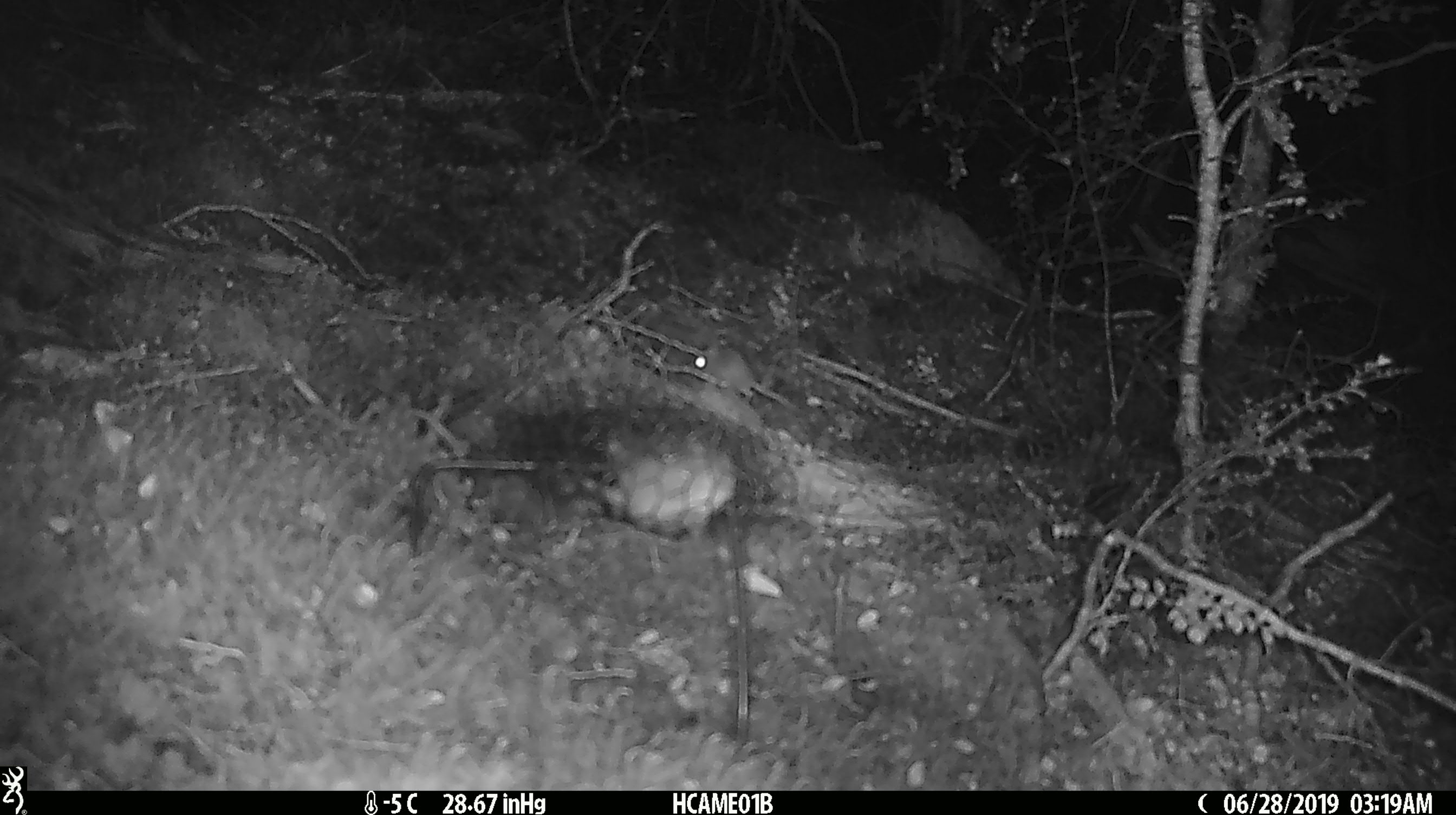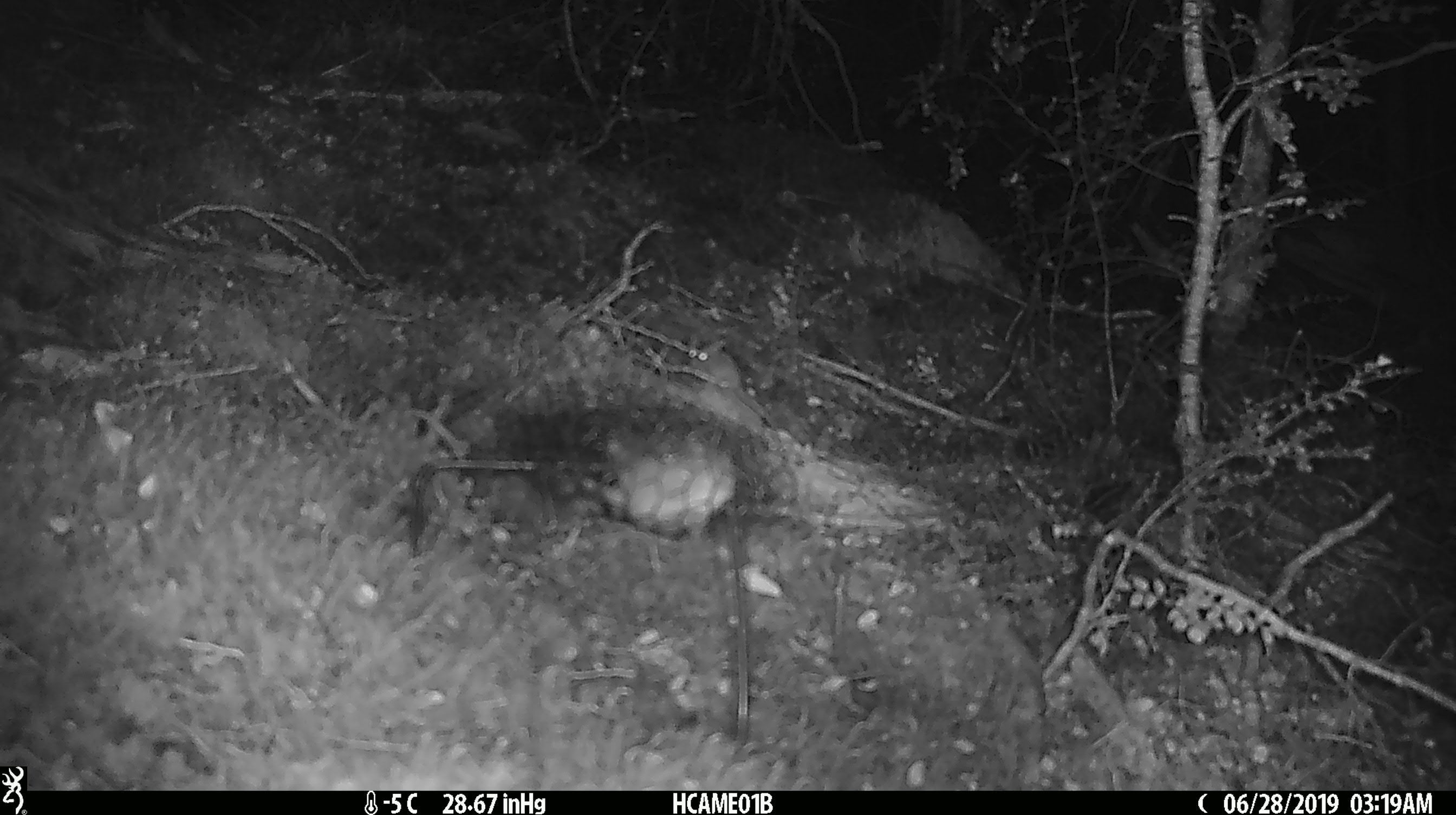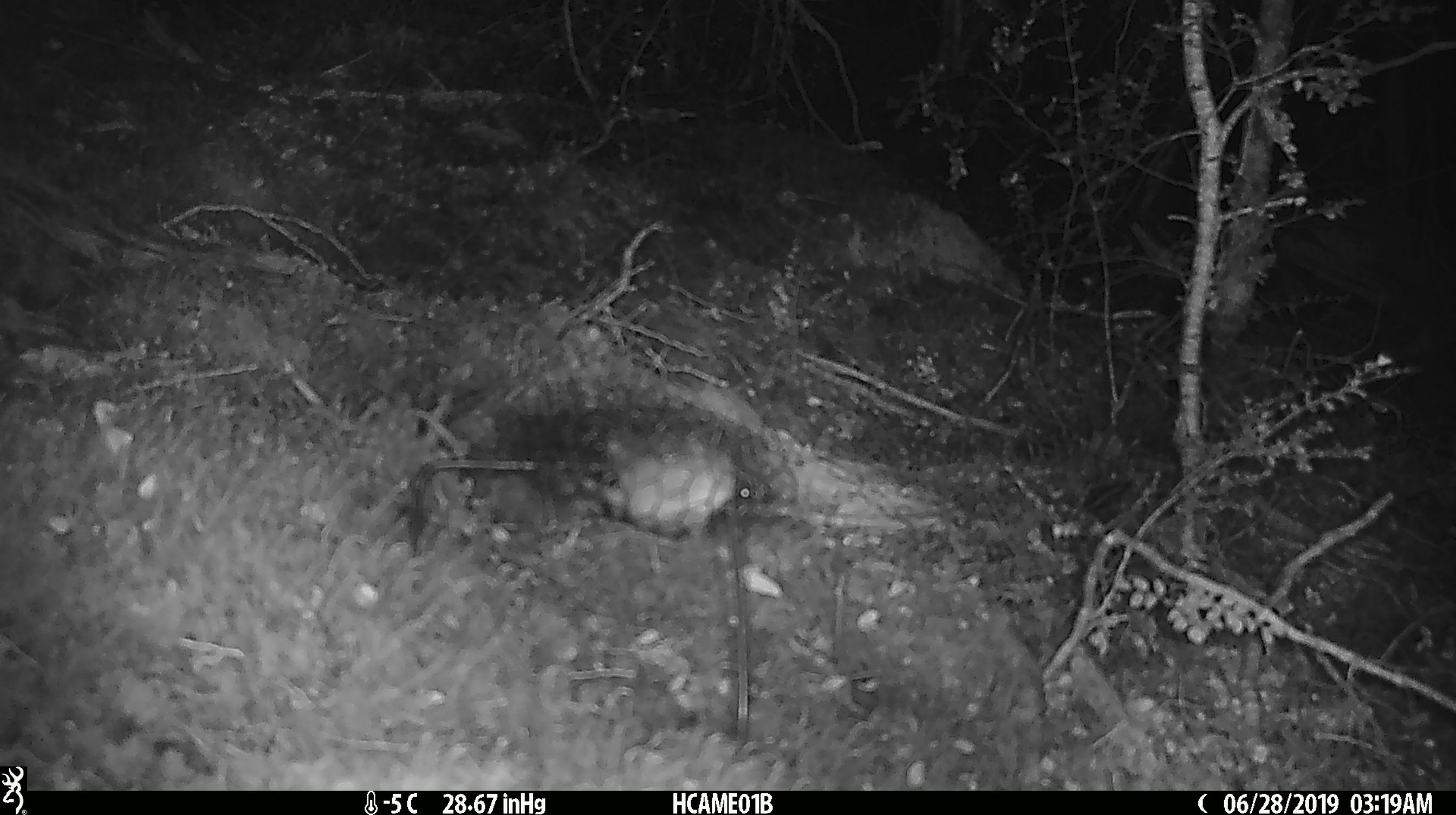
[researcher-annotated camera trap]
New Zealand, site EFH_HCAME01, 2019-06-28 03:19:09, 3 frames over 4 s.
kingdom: Animalia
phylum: Chordata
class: Mammalia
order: Rodentia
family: Muridae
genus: Mus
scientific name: Mus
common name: mouse